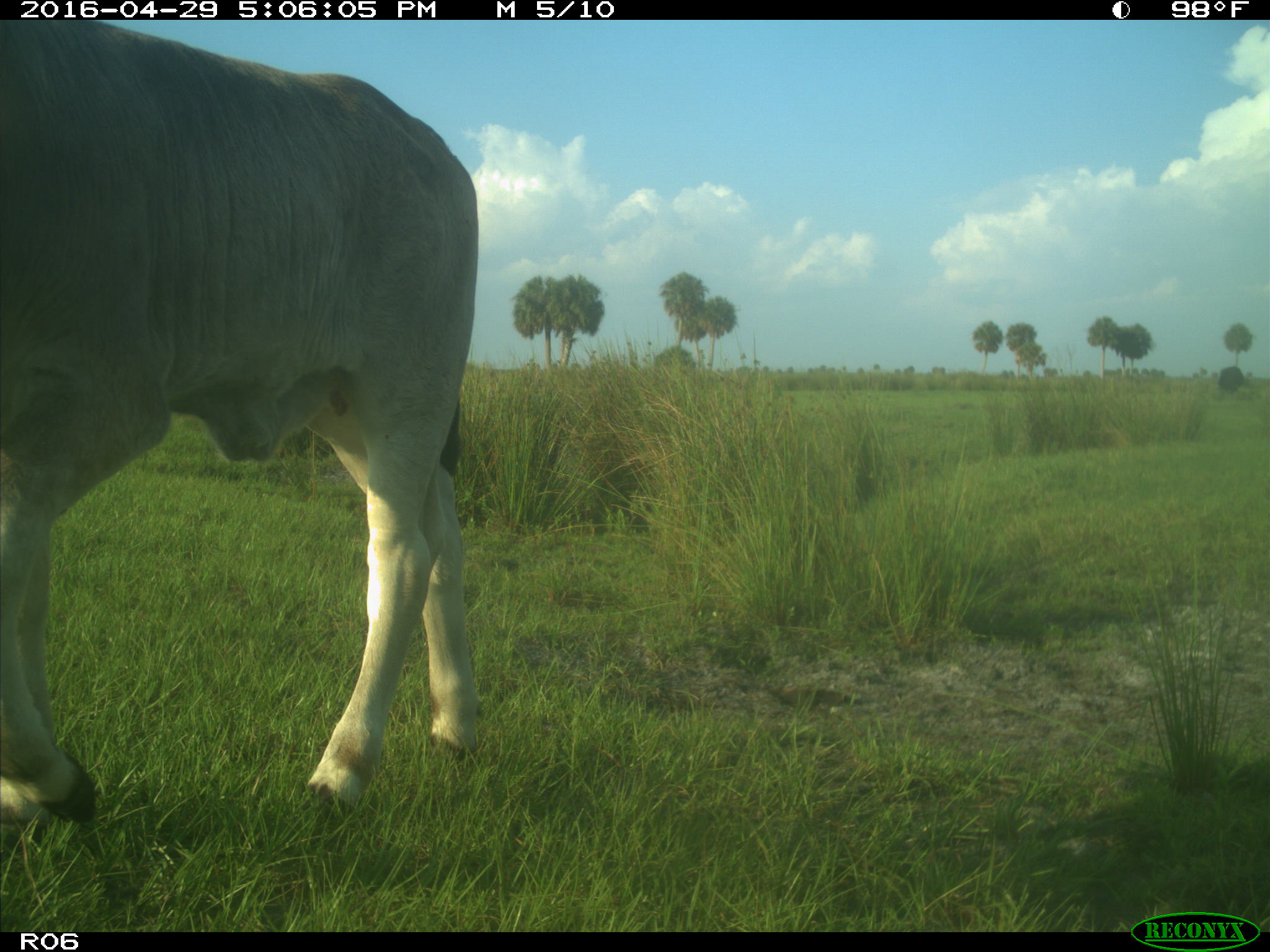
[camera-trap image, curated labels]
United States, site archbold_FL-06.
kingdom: Animalia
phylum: Chordata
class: Mammalia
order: Artiodactyla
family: Bovidae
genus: Bos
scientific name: Bos taurus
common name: domestic cow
Bos taurus (domestic cow).